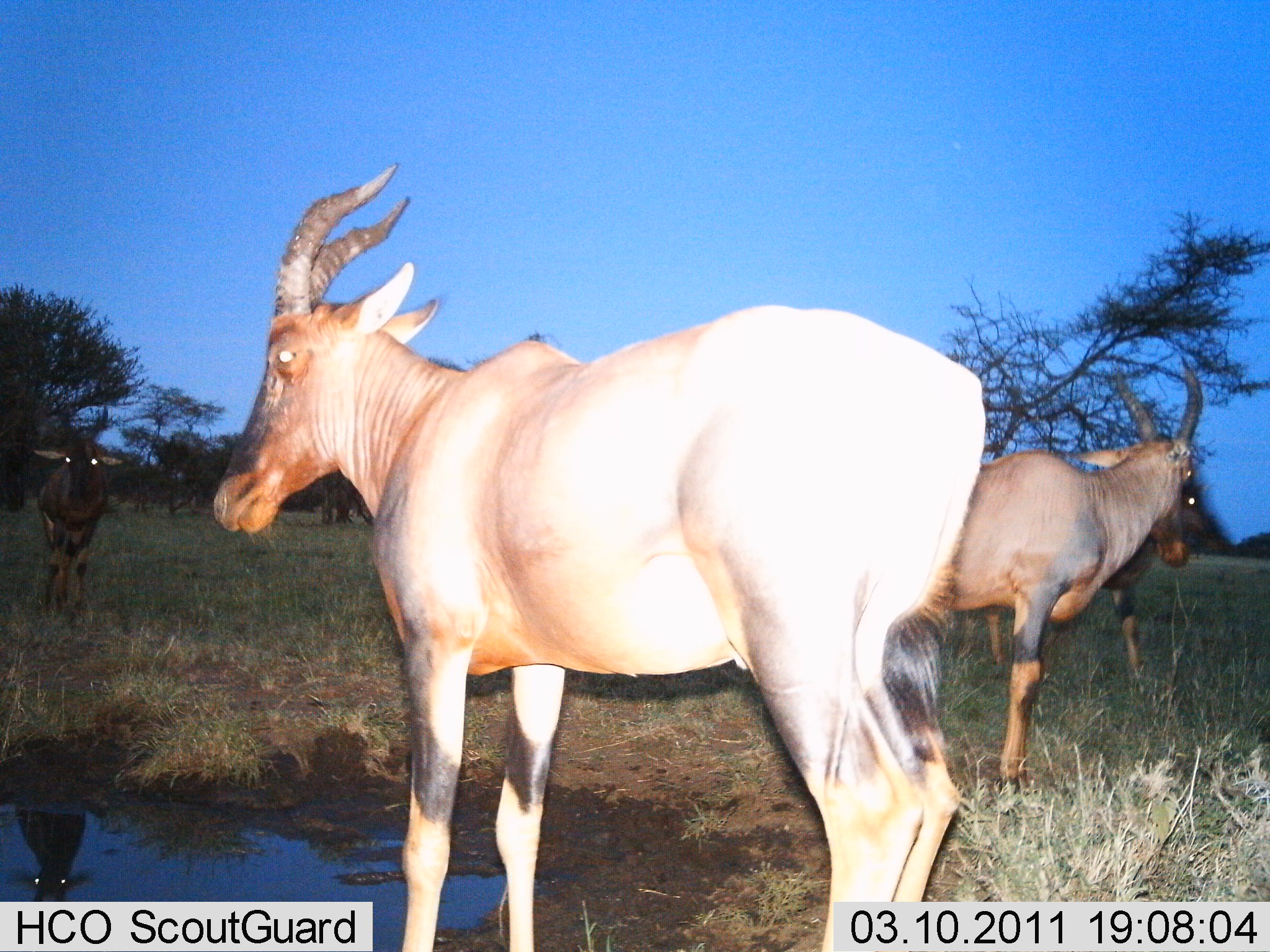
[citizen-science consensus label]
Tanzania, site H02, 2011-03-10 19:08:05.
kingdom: Animalia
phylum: Chordata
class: Mammalia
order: Artiodactyla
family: Bovidae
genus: Damaliscus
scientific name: Damaliscus lunatus jimela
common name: topi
Topi (Damaliscus lunatus jimela), count 4. Behavior (volunteer vote fractions): standing 100%, resting 7%, moving 7%, interacting 0%. Young present (vote fraction): 0%. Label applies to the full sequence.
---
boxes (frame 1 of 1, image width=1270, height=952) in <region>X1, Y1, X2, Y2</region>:
animal: <region>211, 160, 987, 951</region>; <region>921, 354, 1203, 822</region>; <region>958, 566, 1159, 695</region>; <region>25, 403, 129, 618</region>